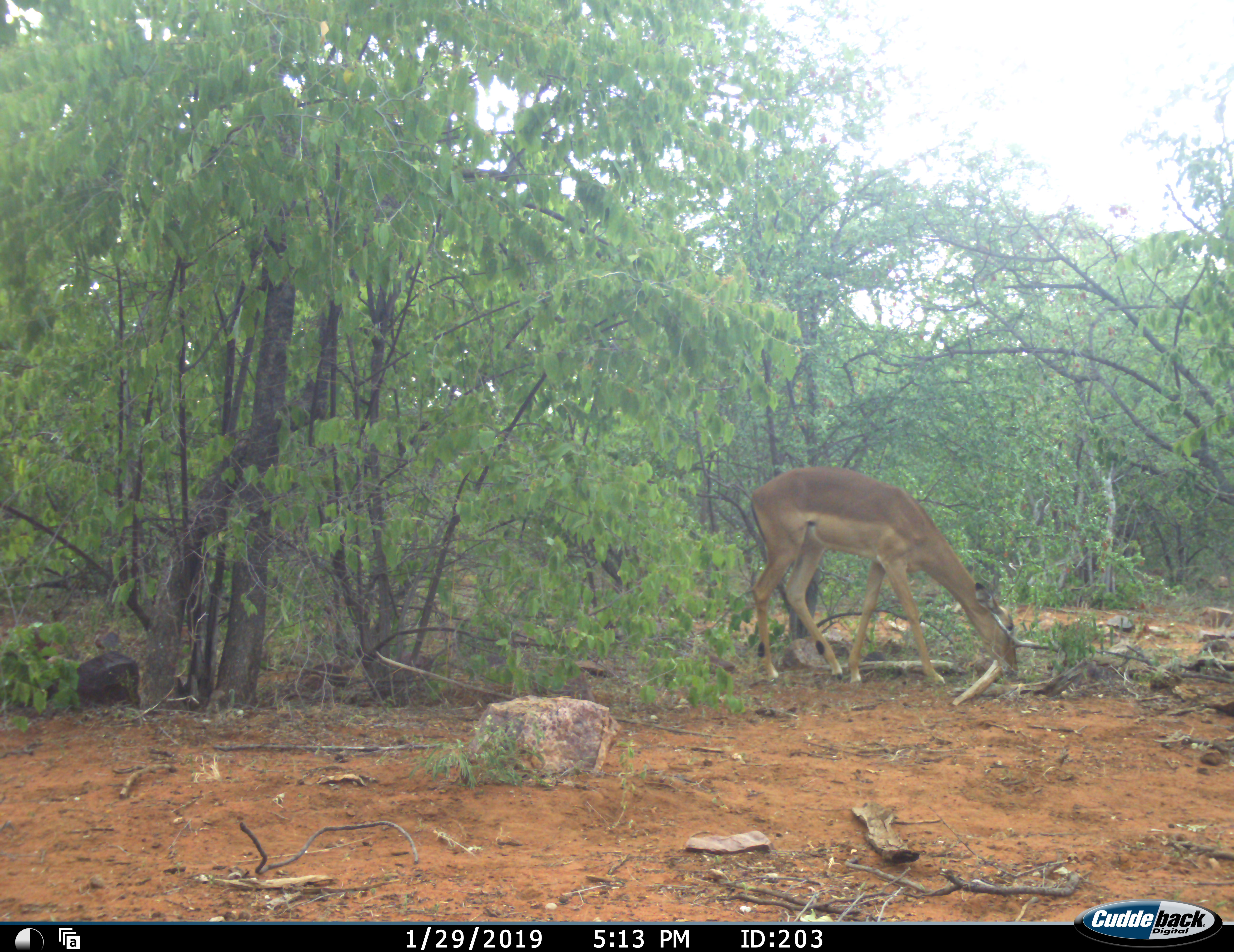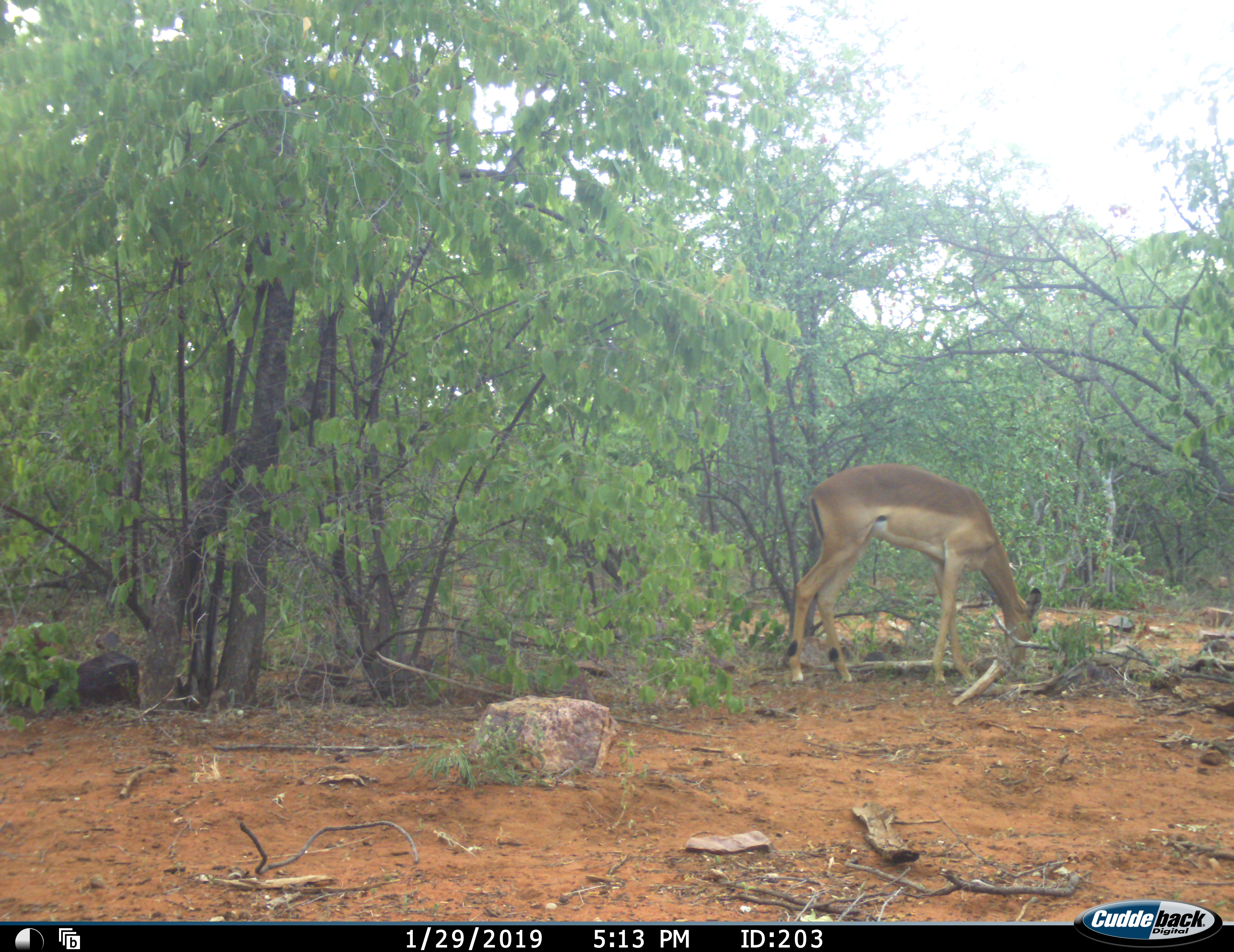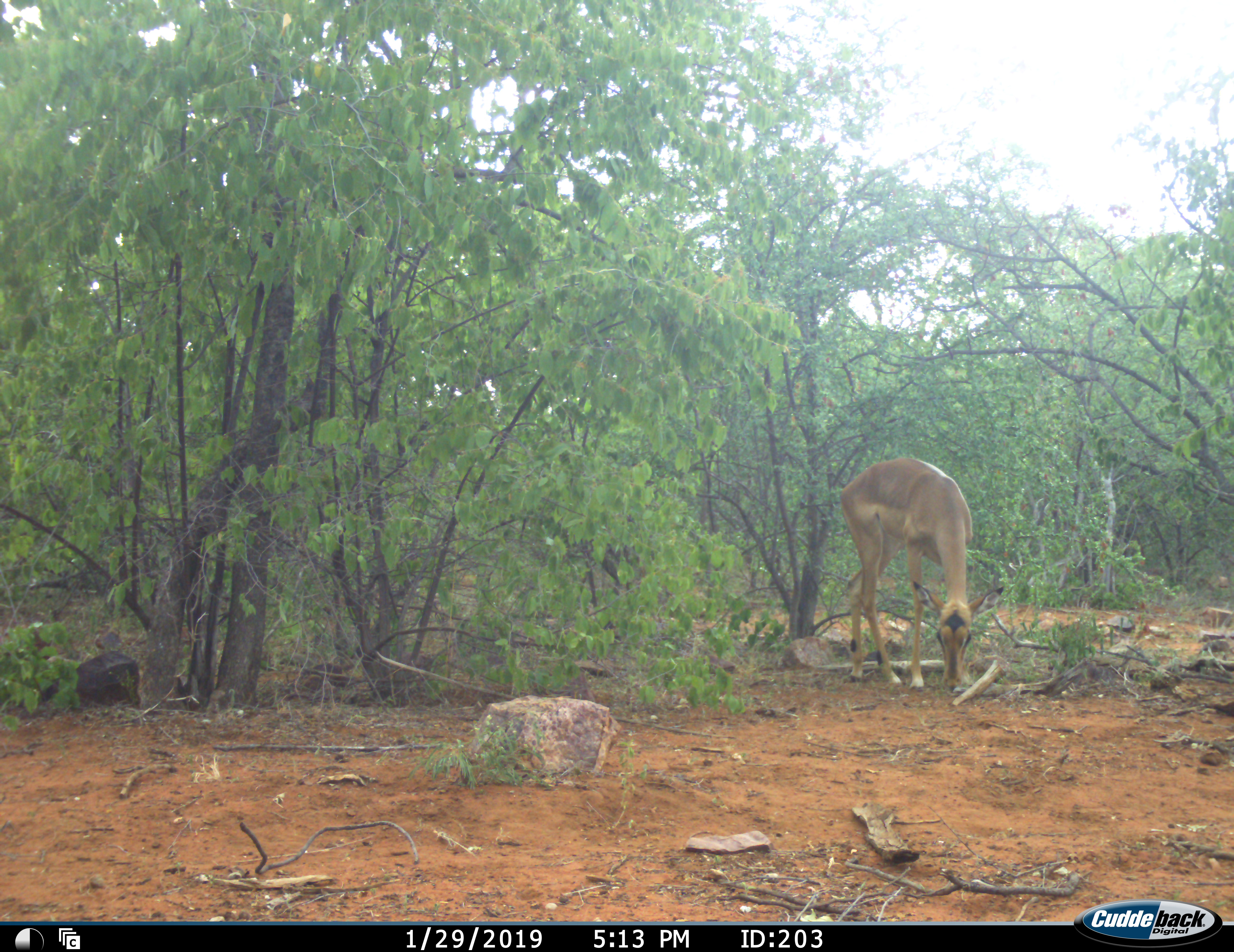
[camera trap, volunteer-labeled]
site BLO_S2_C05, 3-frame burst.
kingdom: Animalia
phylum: Chordata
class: Mammalia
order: Artiodactyla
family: Bovidae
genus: Aepyceros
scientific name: Aepyceros melampus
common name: impala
Impala (Aepyceros melampus), count 1. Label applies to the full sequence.